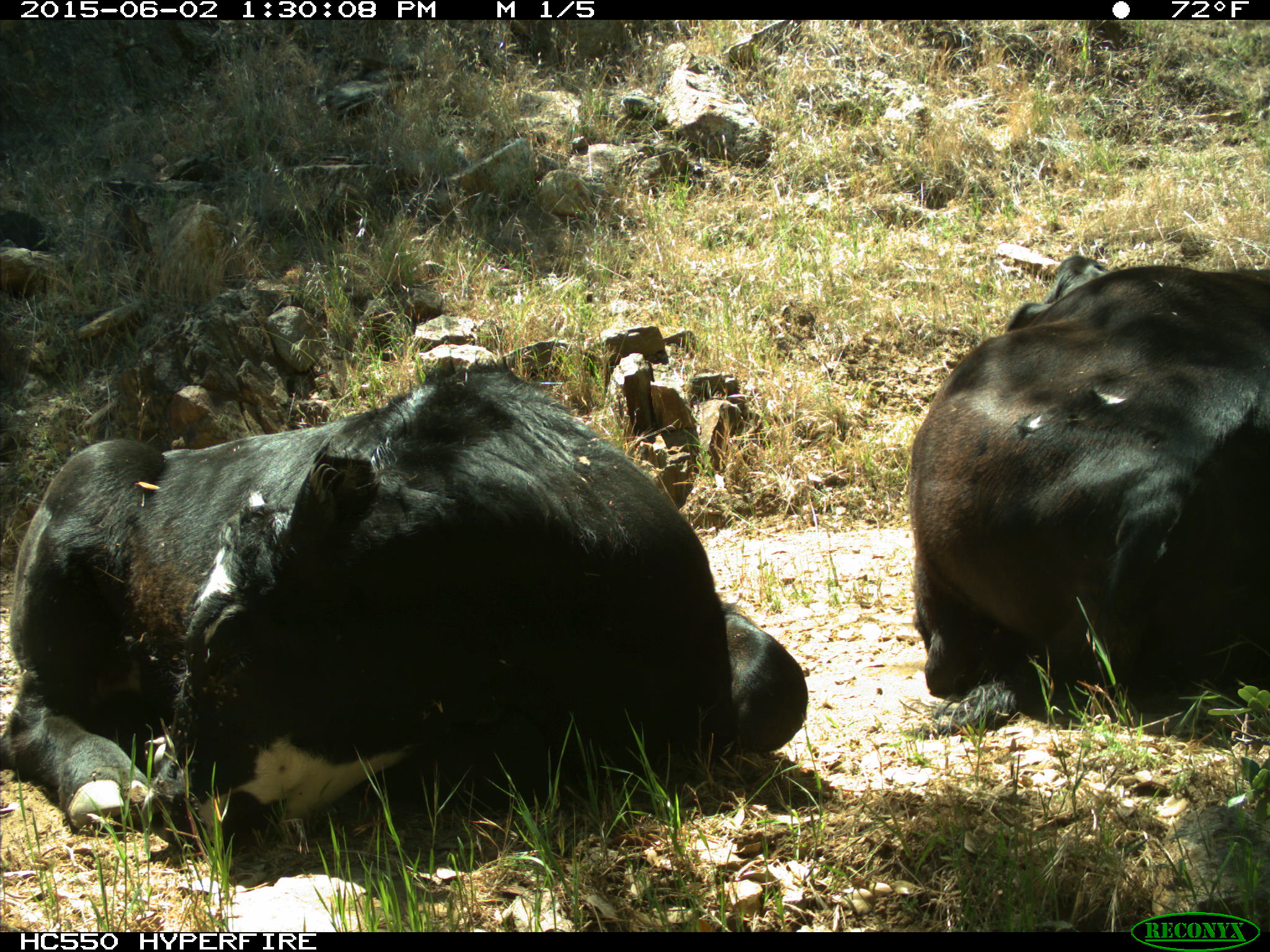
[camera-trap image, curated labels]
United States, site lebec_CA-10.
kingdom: Animalia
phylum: Chordata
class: Mammalia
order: Artiodactyla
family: Bovidae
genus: Bos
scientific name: Bos taurus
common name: domestic cow